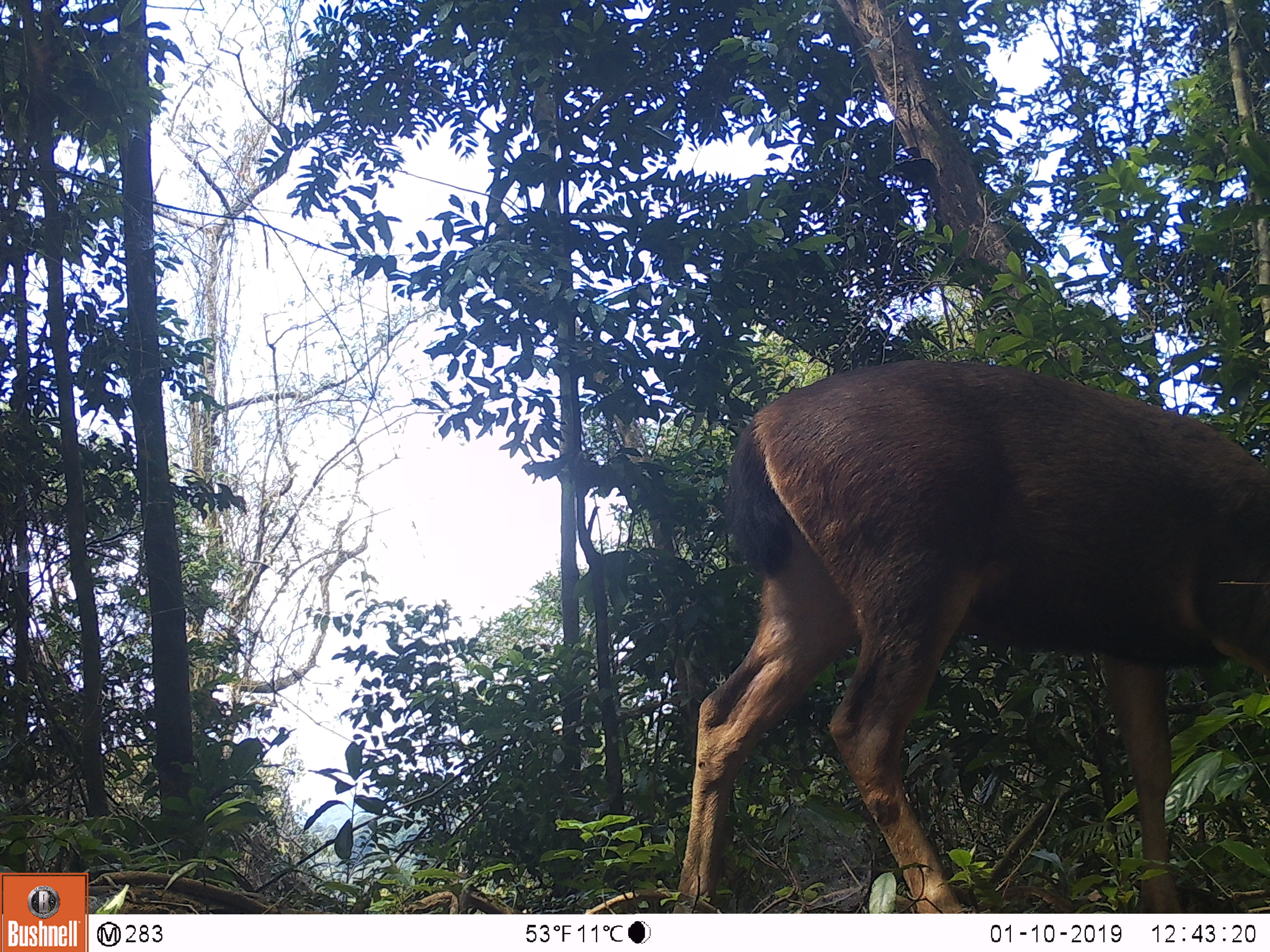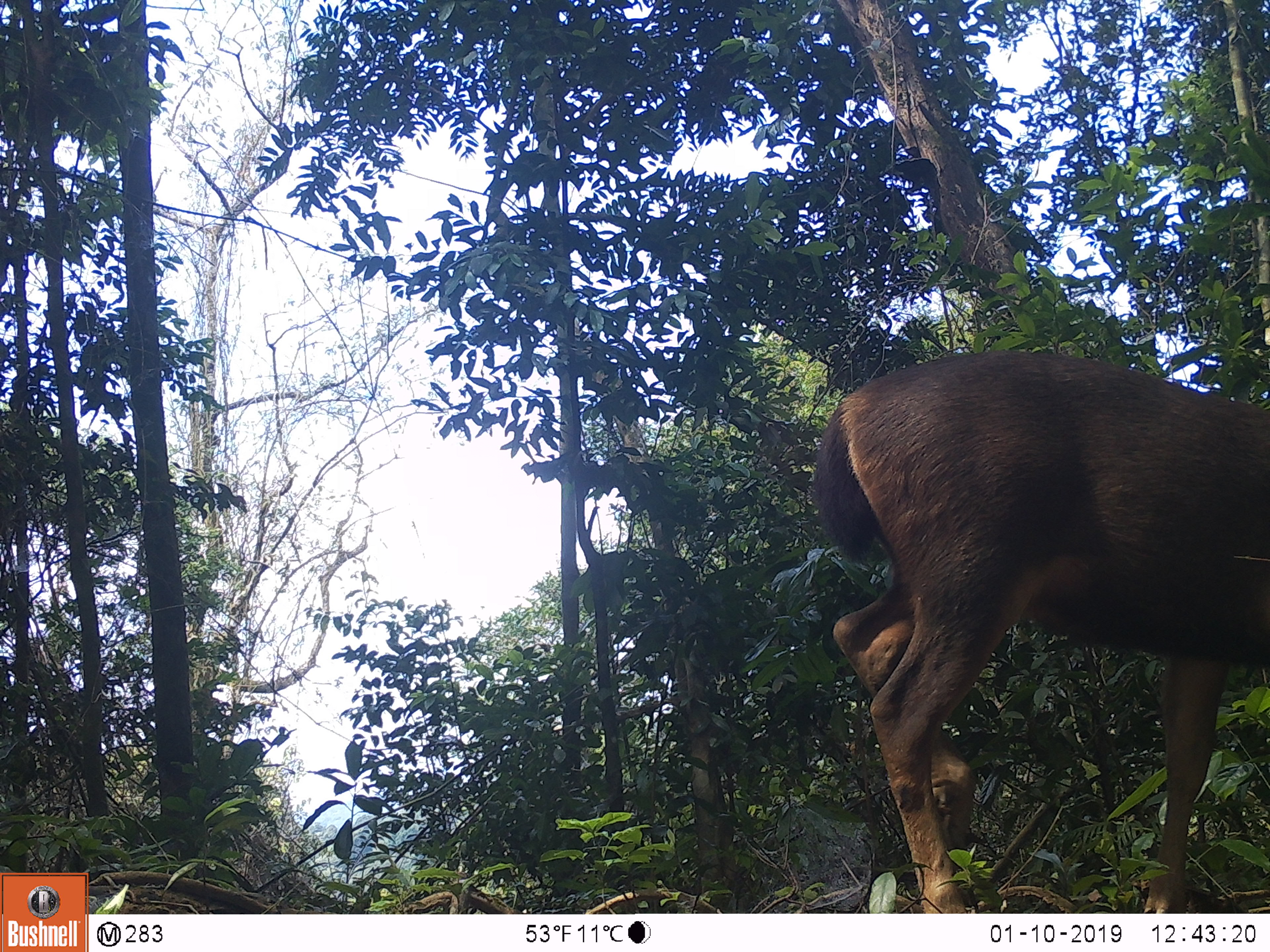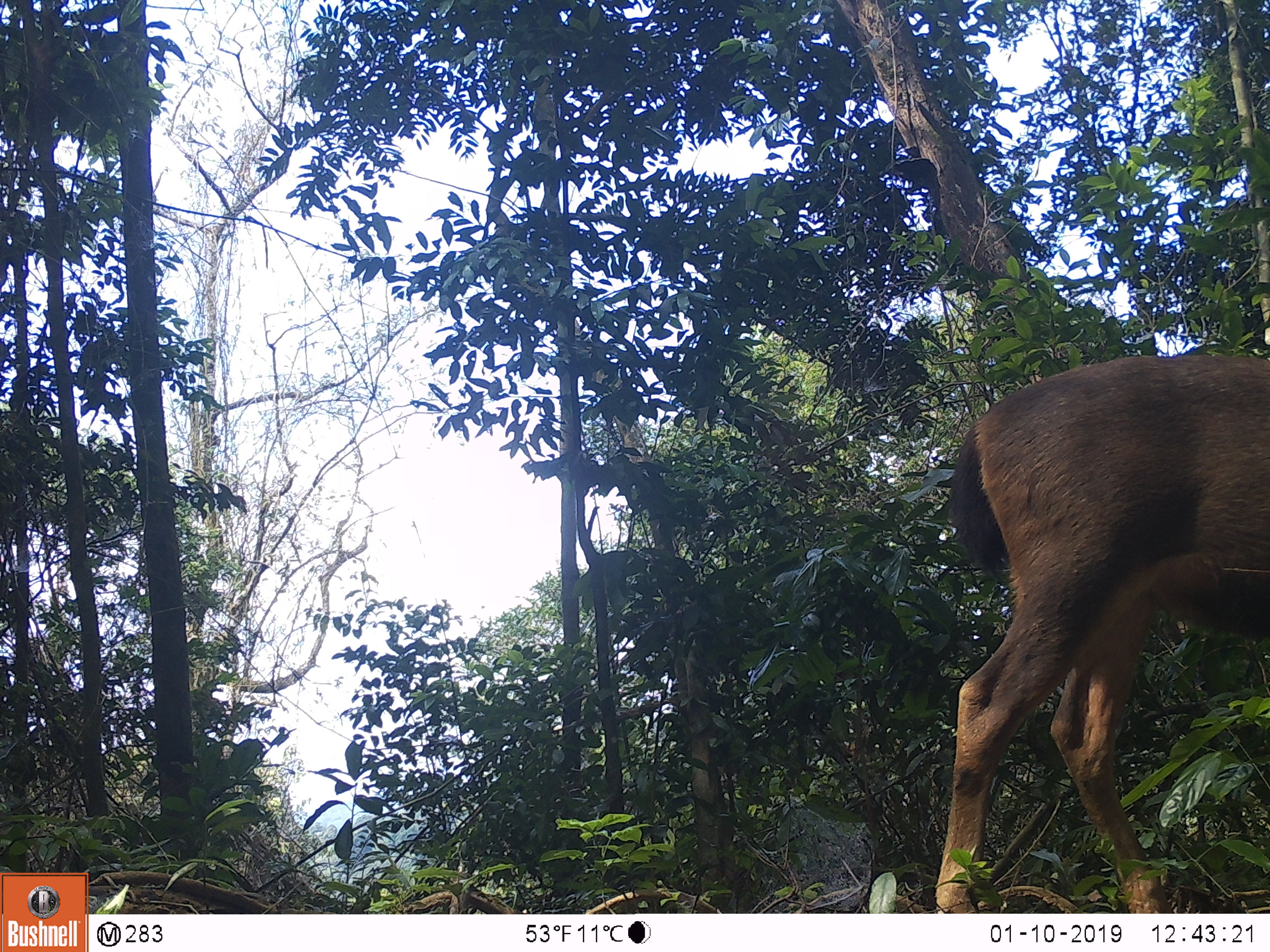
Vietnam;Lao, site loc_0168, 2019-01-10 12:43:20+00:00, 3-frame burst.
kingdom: Animalia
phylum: Chordata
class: Mammalia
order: Artiodactyla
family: Cervidae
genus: Rusa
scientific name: Rusa unicolor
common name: sambar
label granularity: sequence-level